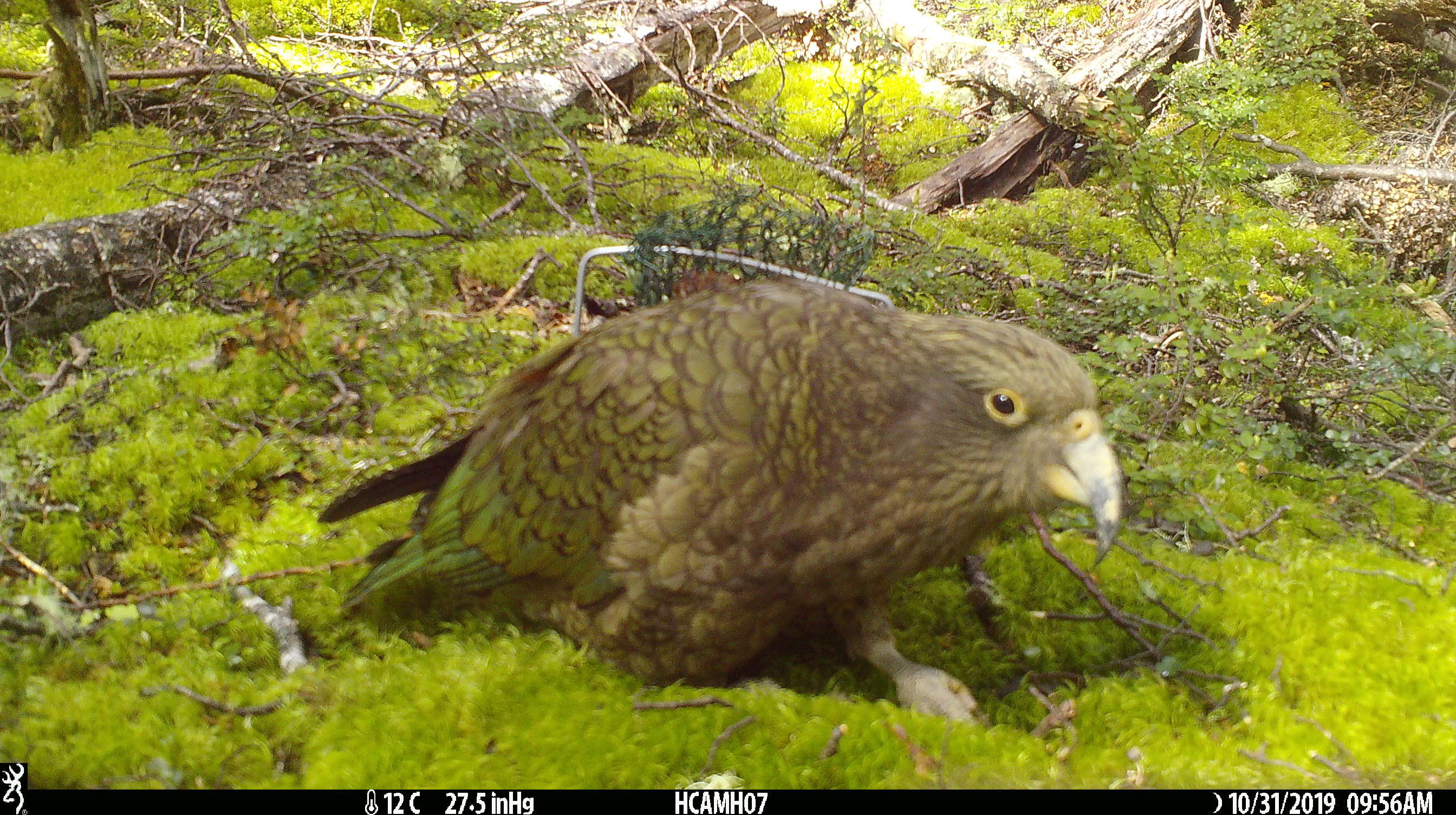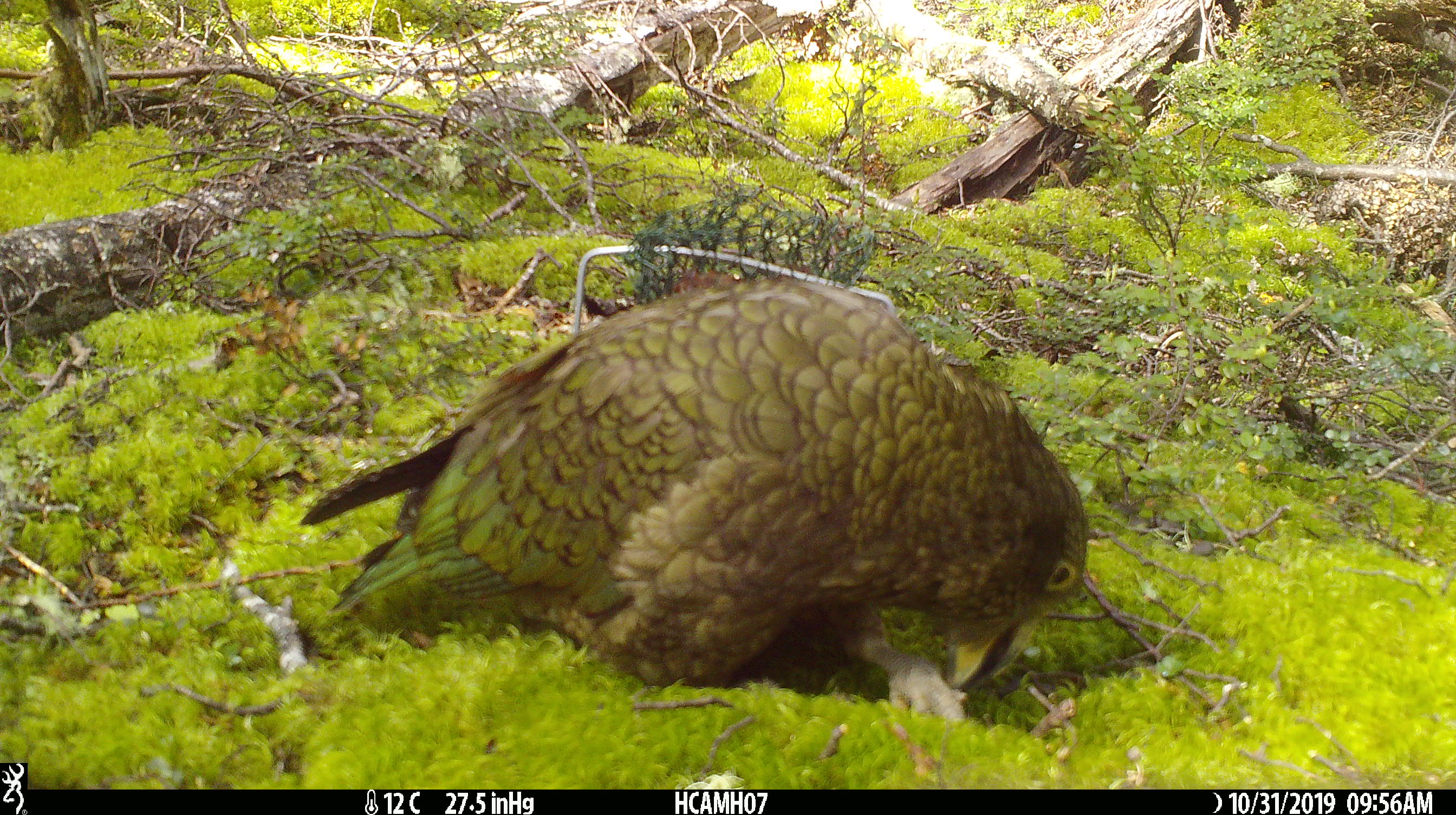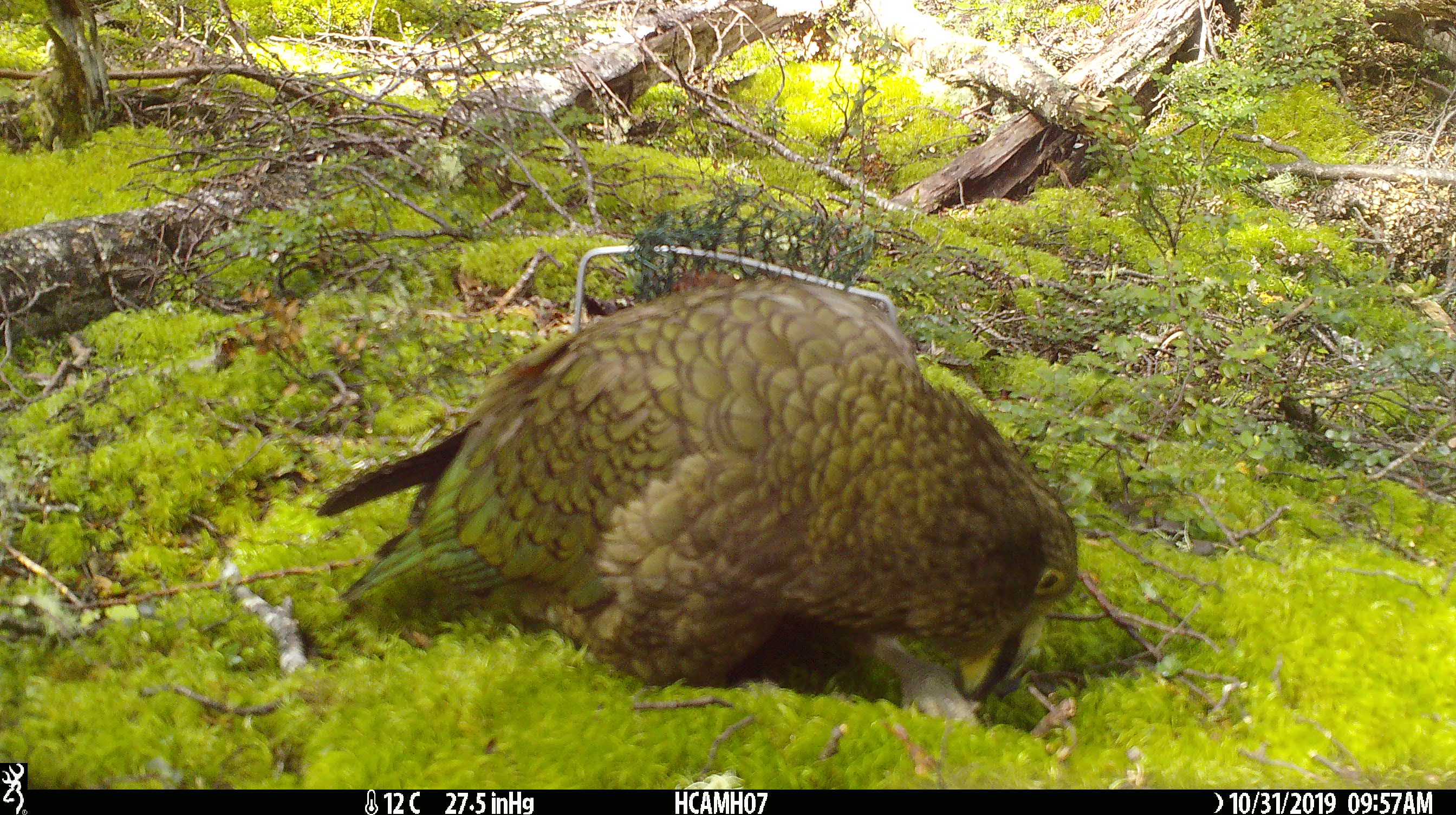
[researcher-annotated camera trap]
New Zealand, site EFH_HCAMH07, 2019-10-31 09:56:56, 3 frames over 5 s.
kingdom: Animalia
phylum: Chordata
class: Aves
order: Psittaciformes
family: Strigopidae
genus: Nestor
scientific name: Nestor notabilis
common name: kea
Kea (Nestor notabilis).